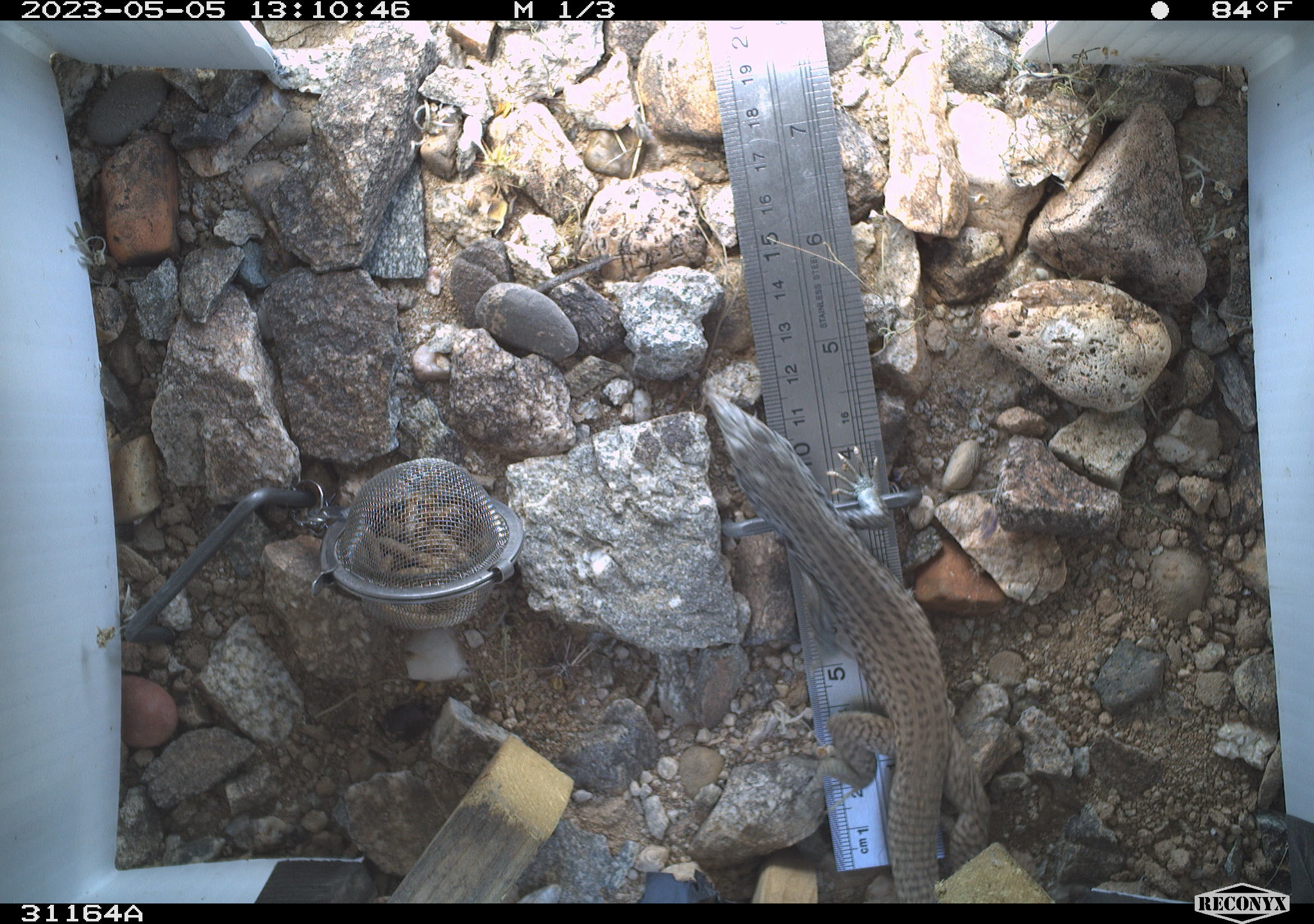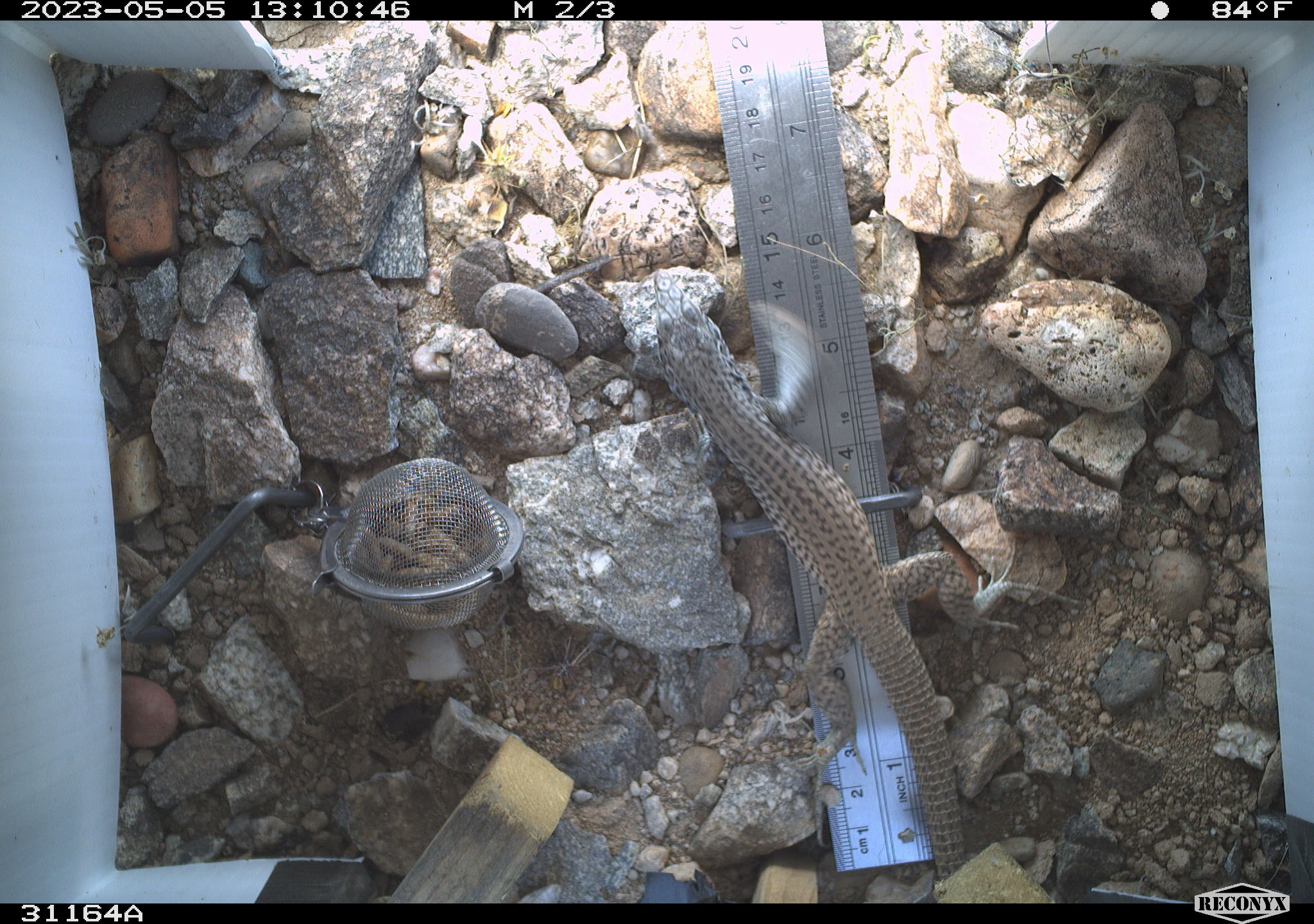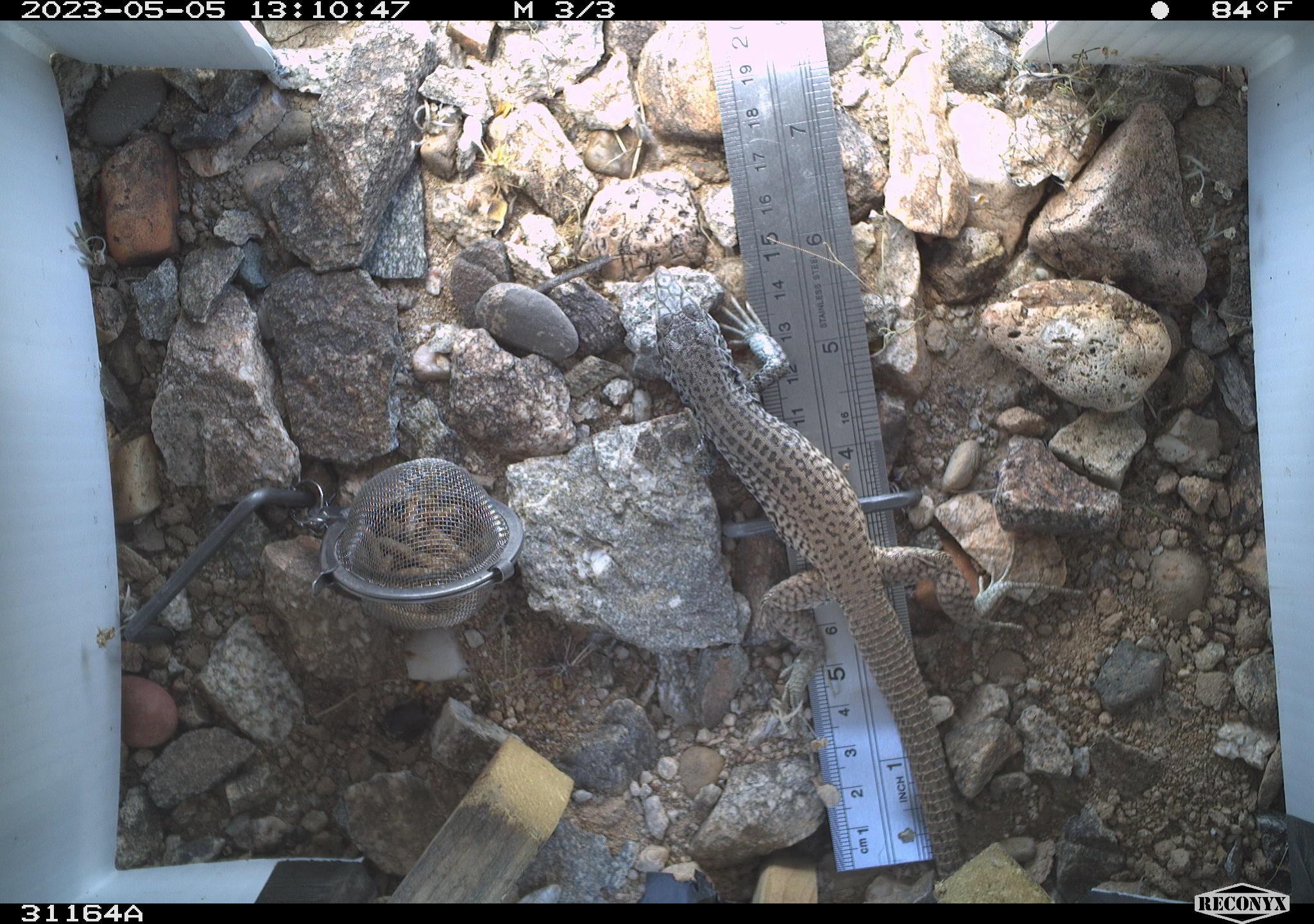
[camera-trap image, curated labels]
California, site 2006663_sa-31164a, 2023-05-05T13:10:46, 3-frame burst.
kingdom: Animalia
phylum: Chordata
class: Reptilia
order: Squamata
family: Teiidae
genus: Aspidoscelis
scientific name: Aspidoscelis tigris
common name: western whiptail